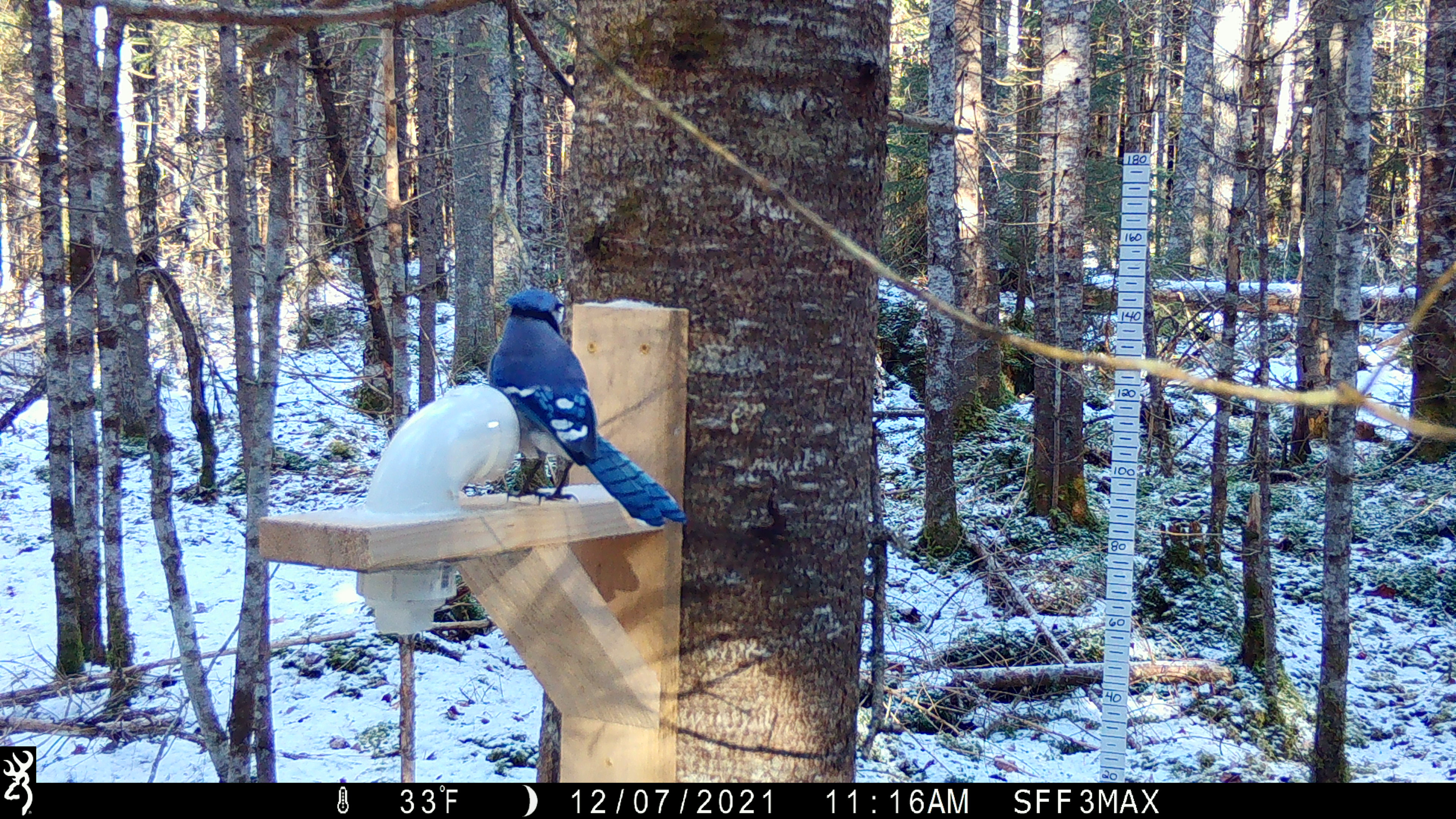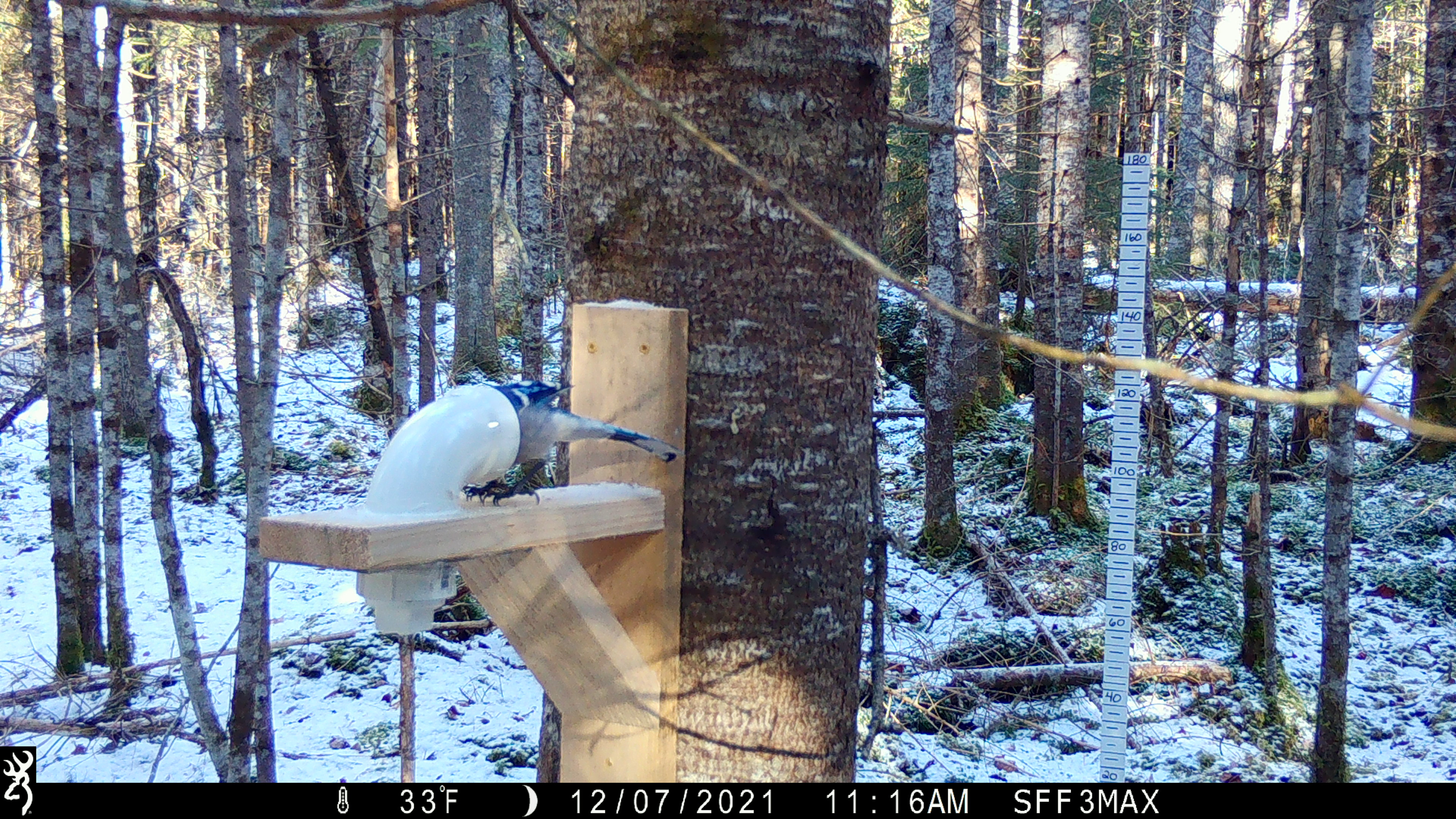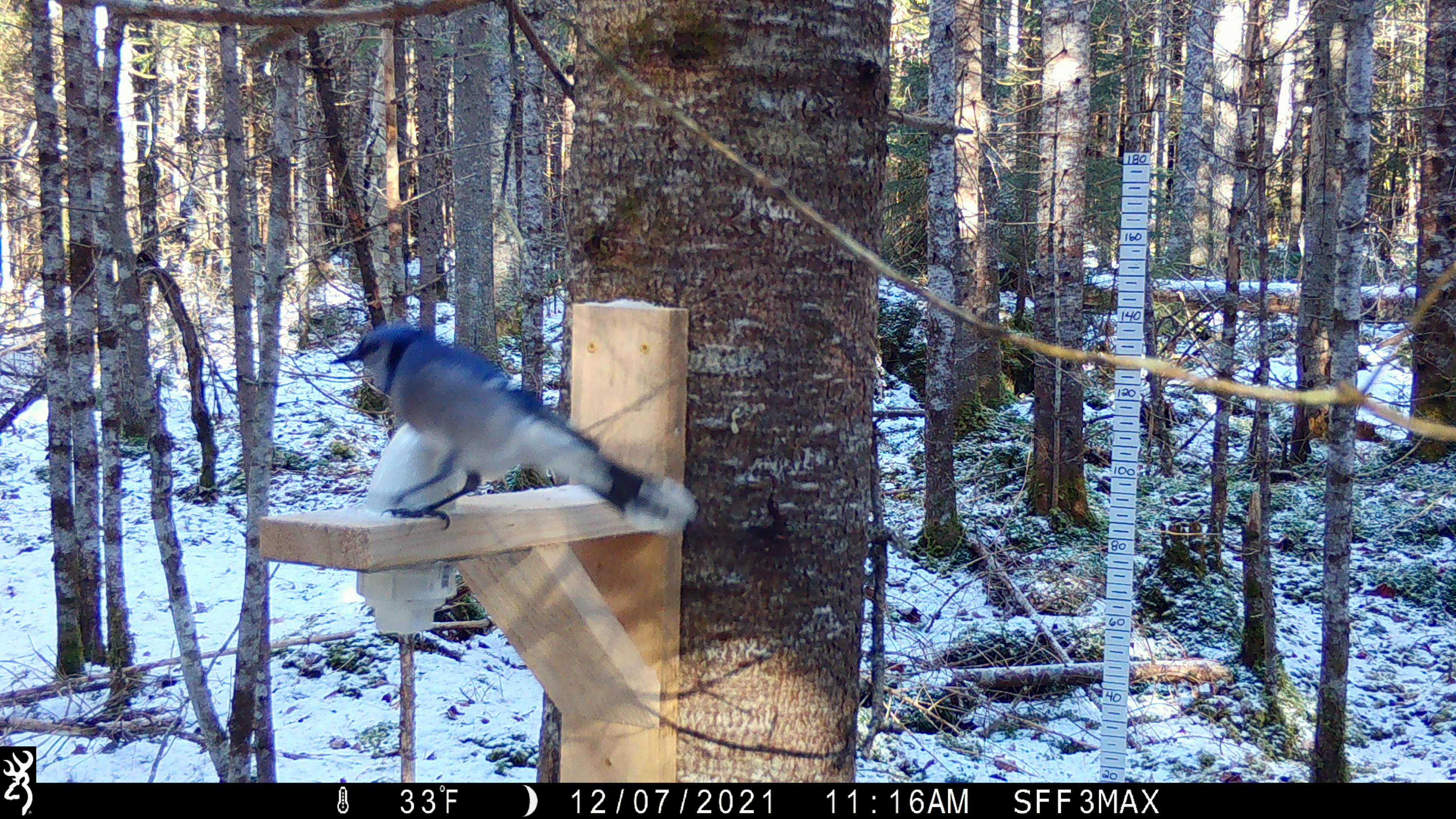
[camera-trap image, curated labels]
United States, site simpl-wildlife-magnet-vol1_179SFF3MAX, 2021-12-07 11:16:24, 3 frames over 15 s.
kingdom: Animalia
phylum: Chordata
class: Aves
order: Passeriformes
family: Corvidae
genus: Cyanocitta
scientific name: Cyanocitta cristata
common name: blue jay